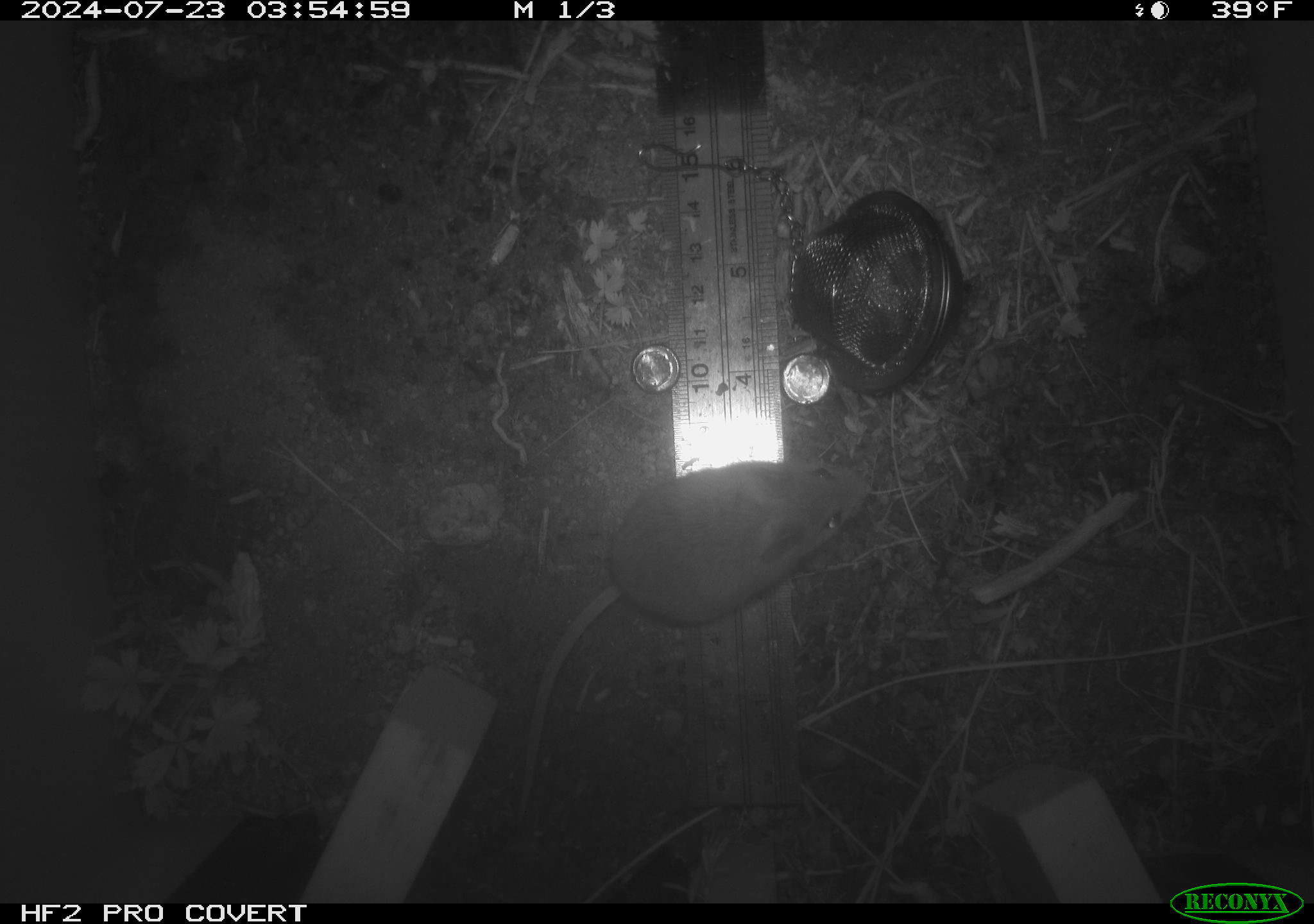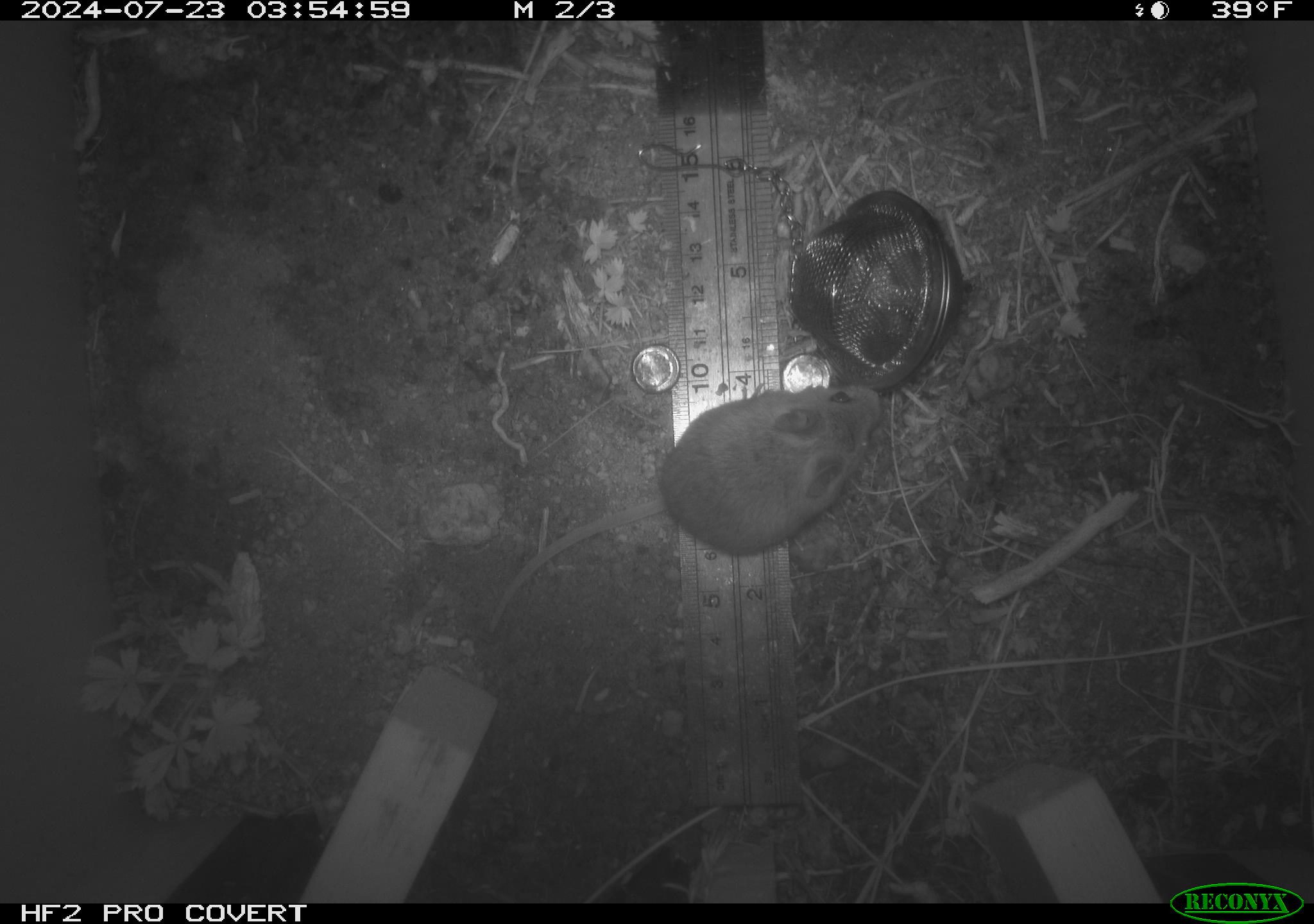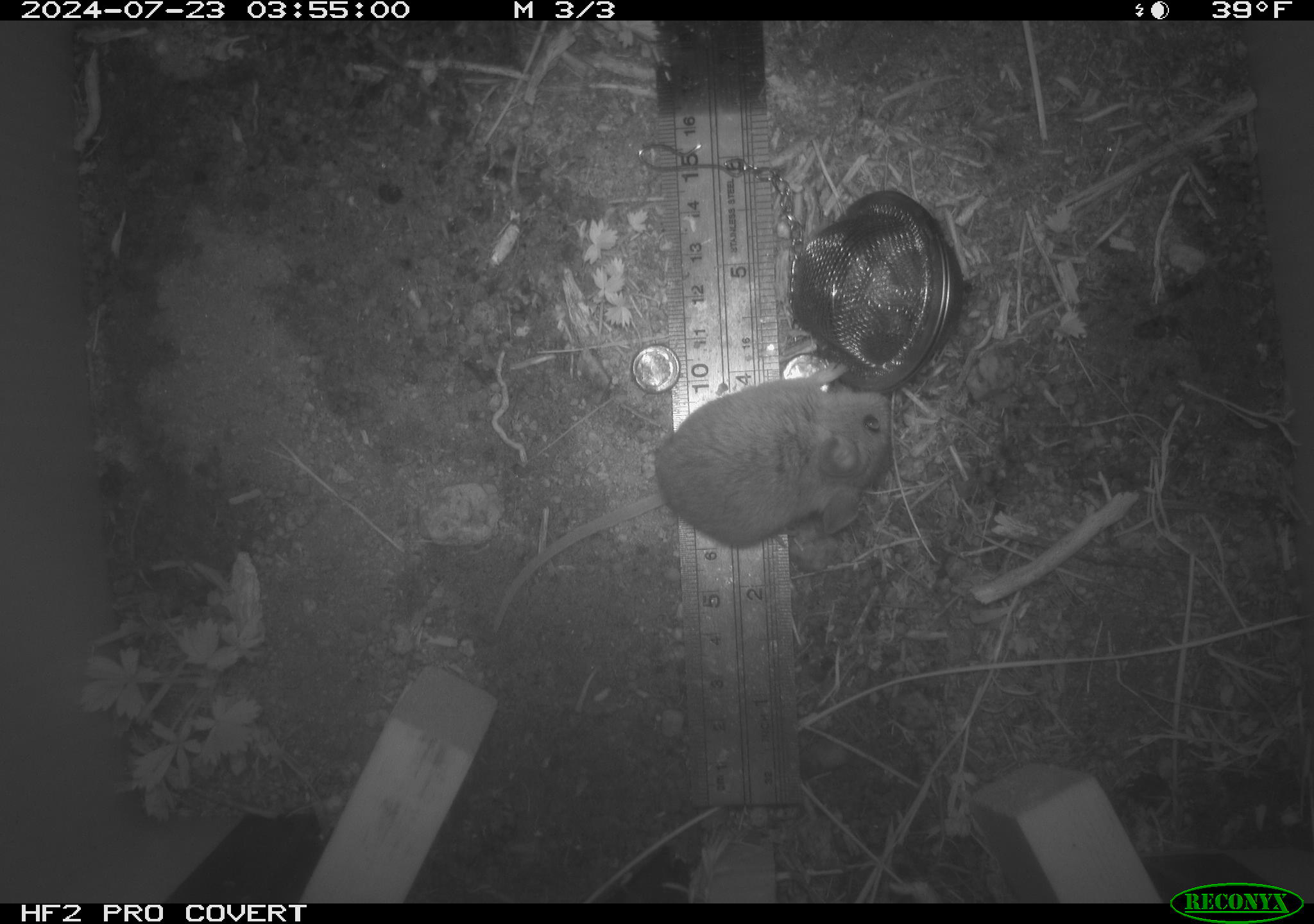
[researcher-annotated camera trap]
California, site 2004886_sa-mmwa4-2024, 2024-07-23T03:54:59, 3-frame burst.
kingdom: Animalia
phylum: Chordata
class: Mammalia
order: Rodentia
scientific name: Rodentia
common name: mouse species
Mouse species (Rodentia).